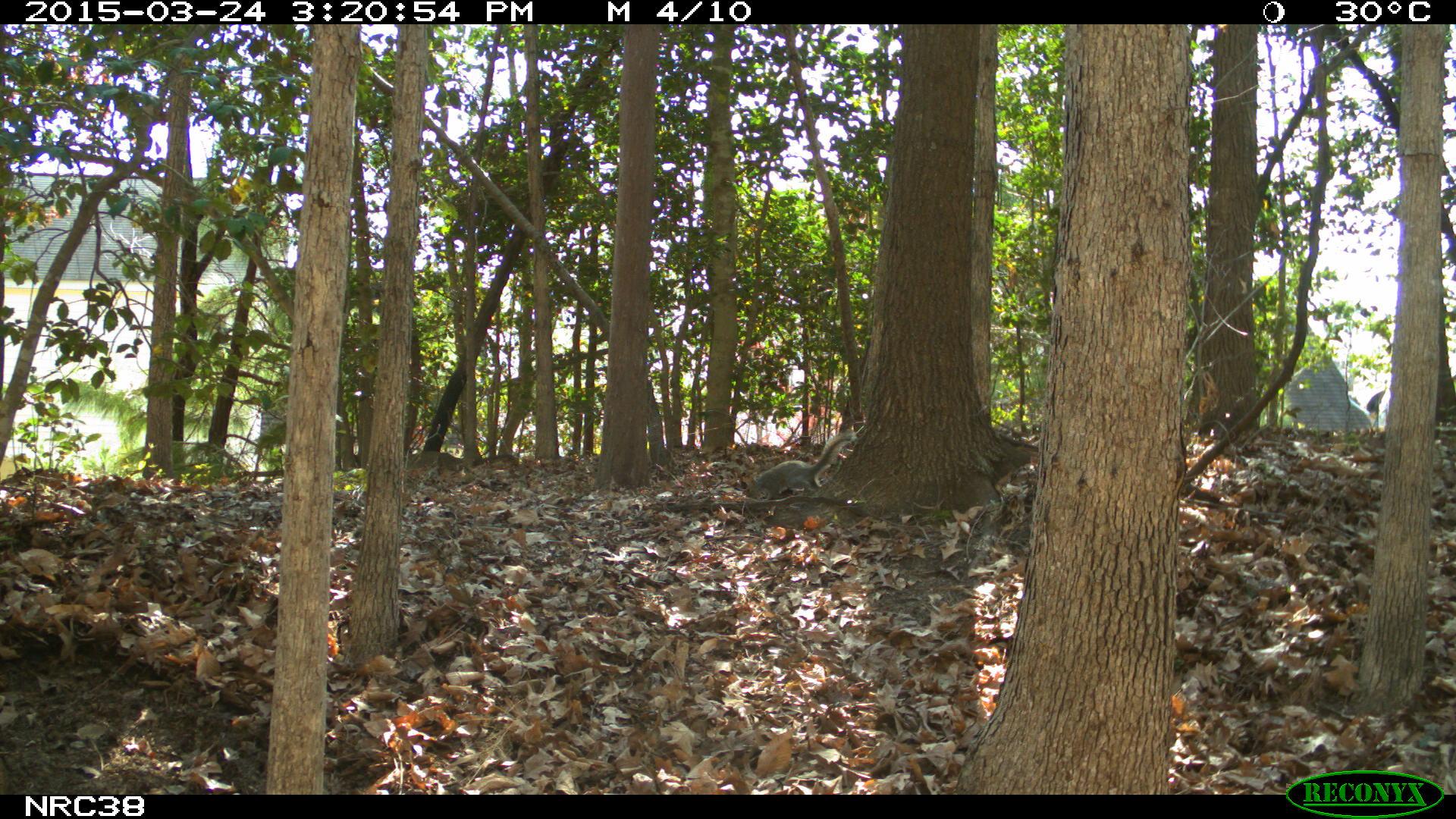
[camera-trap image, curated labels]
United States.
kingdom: Animalia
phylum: Chordata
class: Mammalia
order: Rodentia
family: Sciuridae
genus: Sciurus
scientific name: Sciurus carolinensis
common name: eastern gray squirrel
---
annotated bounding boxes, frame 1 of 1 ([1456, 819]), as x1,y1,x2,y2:
Eastern Gray Squirrel: 736,422,865,506